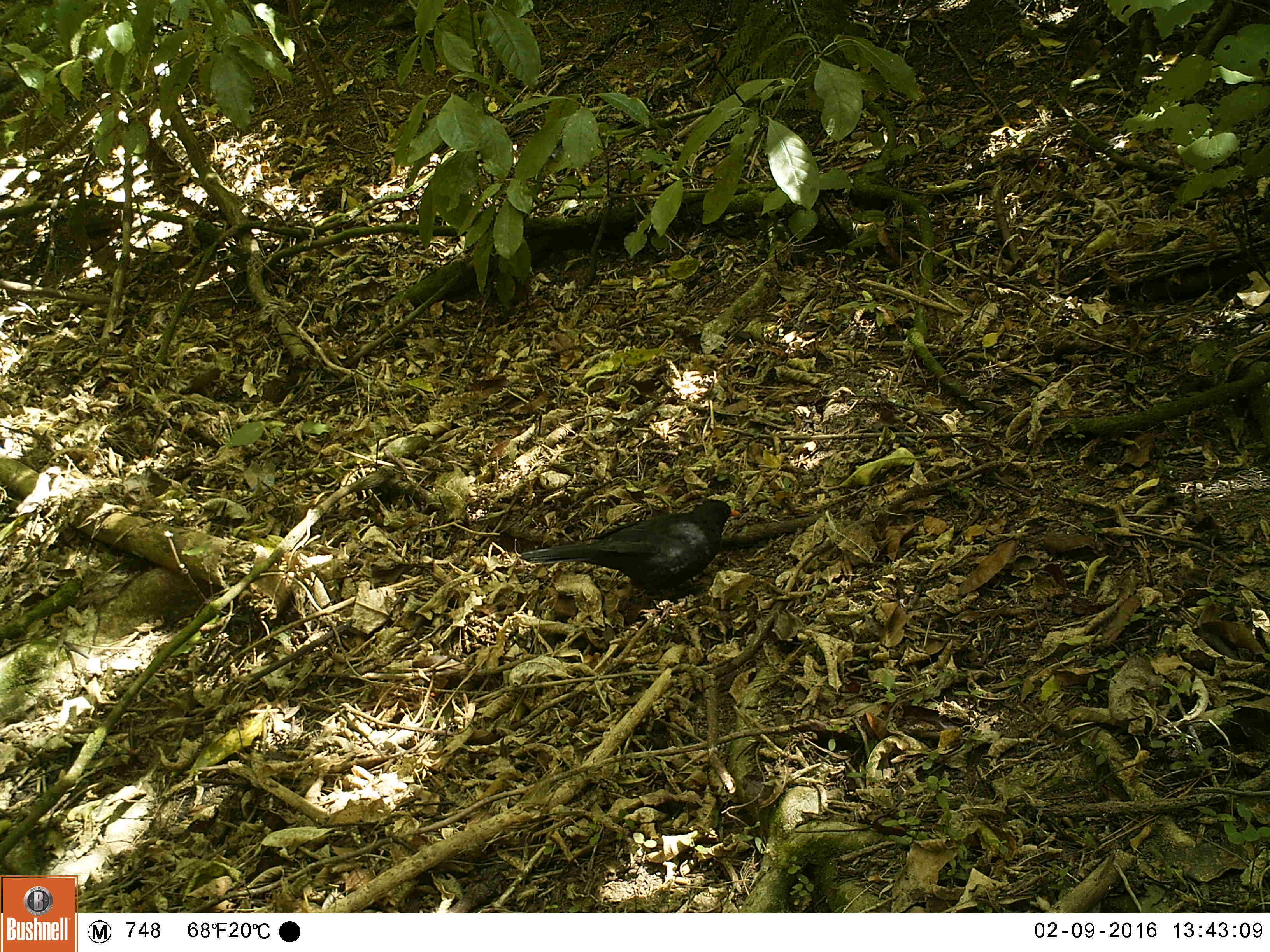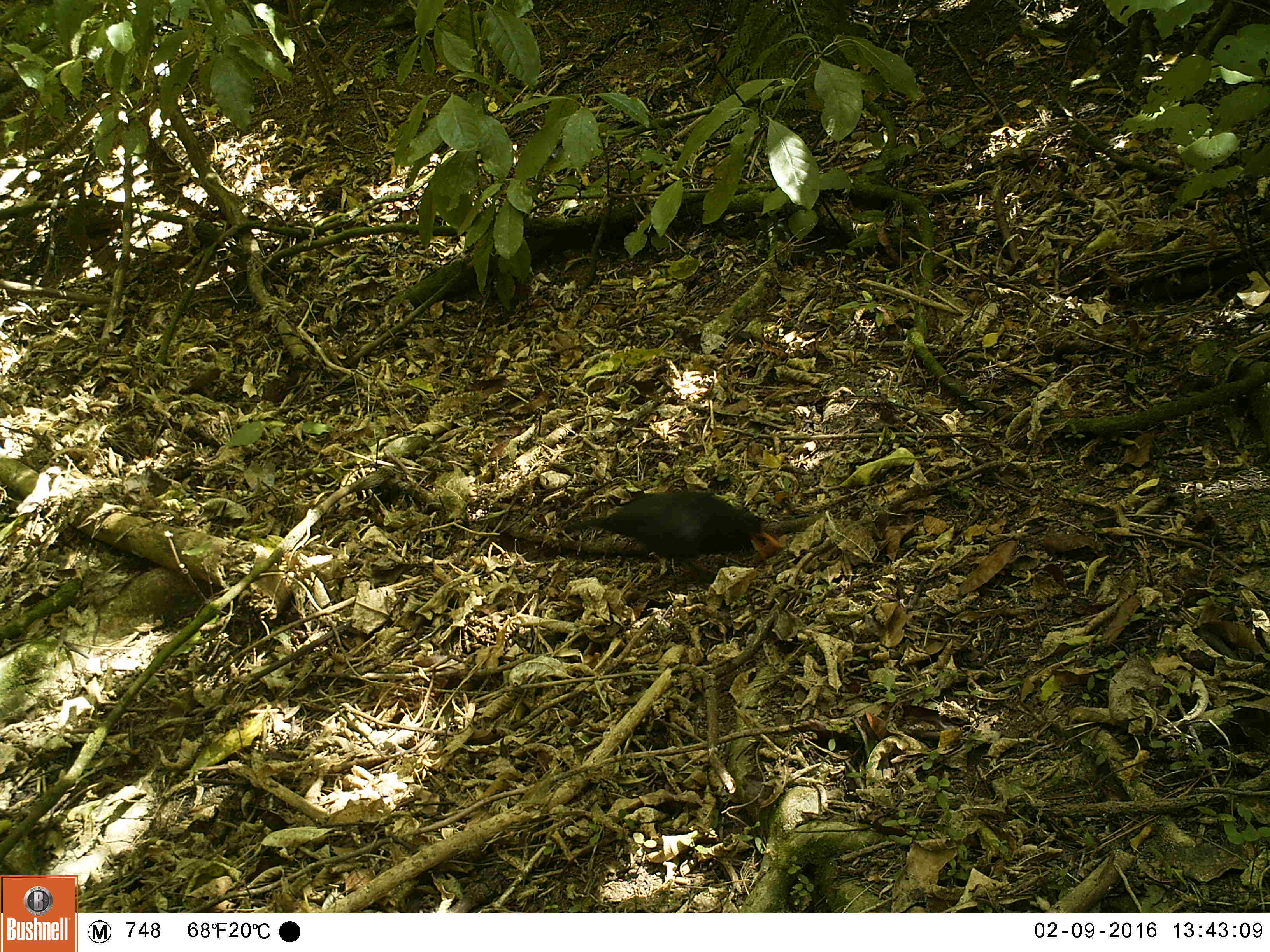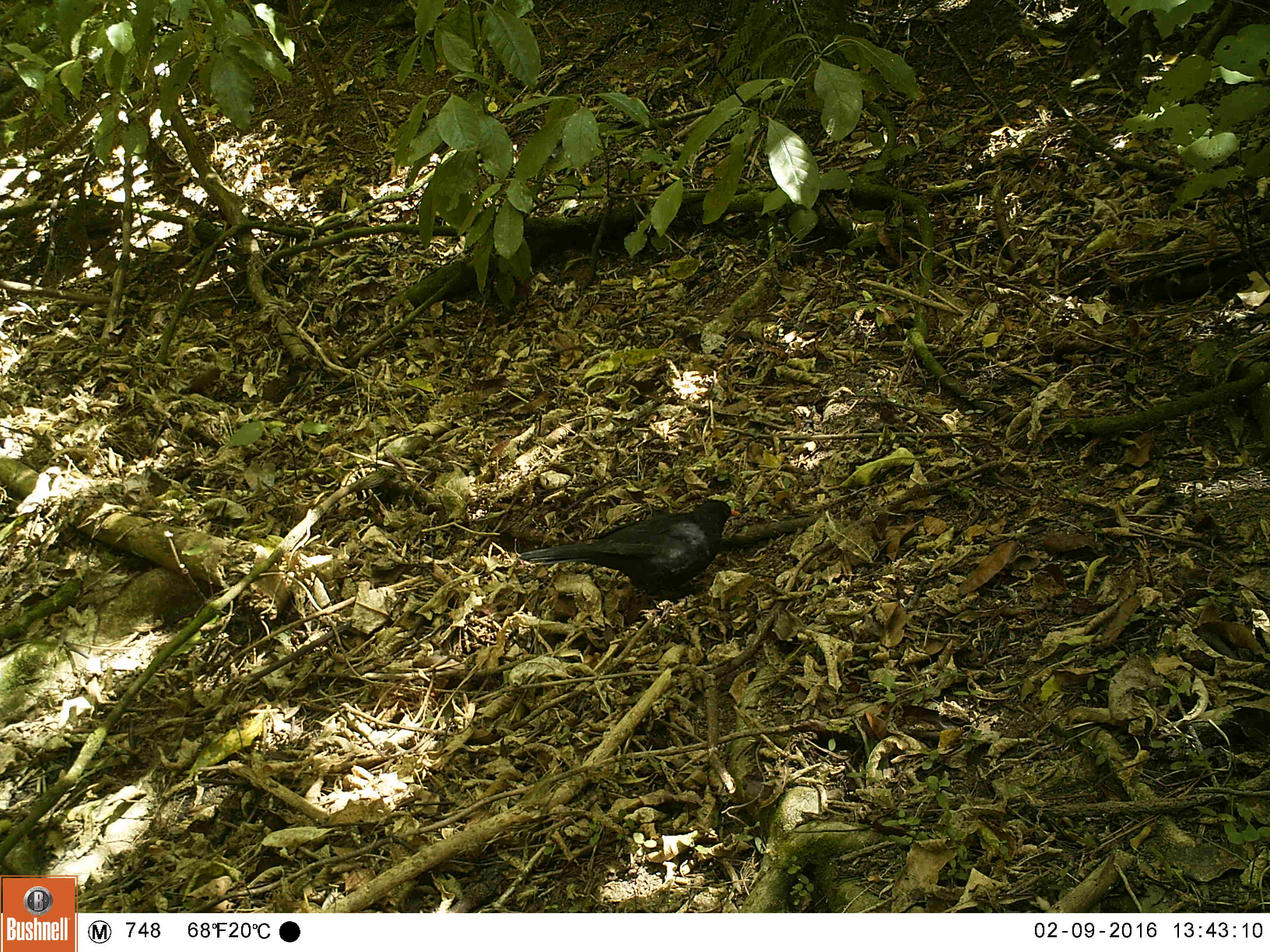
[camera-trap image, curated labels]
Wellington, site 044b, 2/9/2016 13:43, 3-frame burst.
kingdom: Animalia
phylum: Chordata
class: Aves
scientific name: Aves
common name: bird